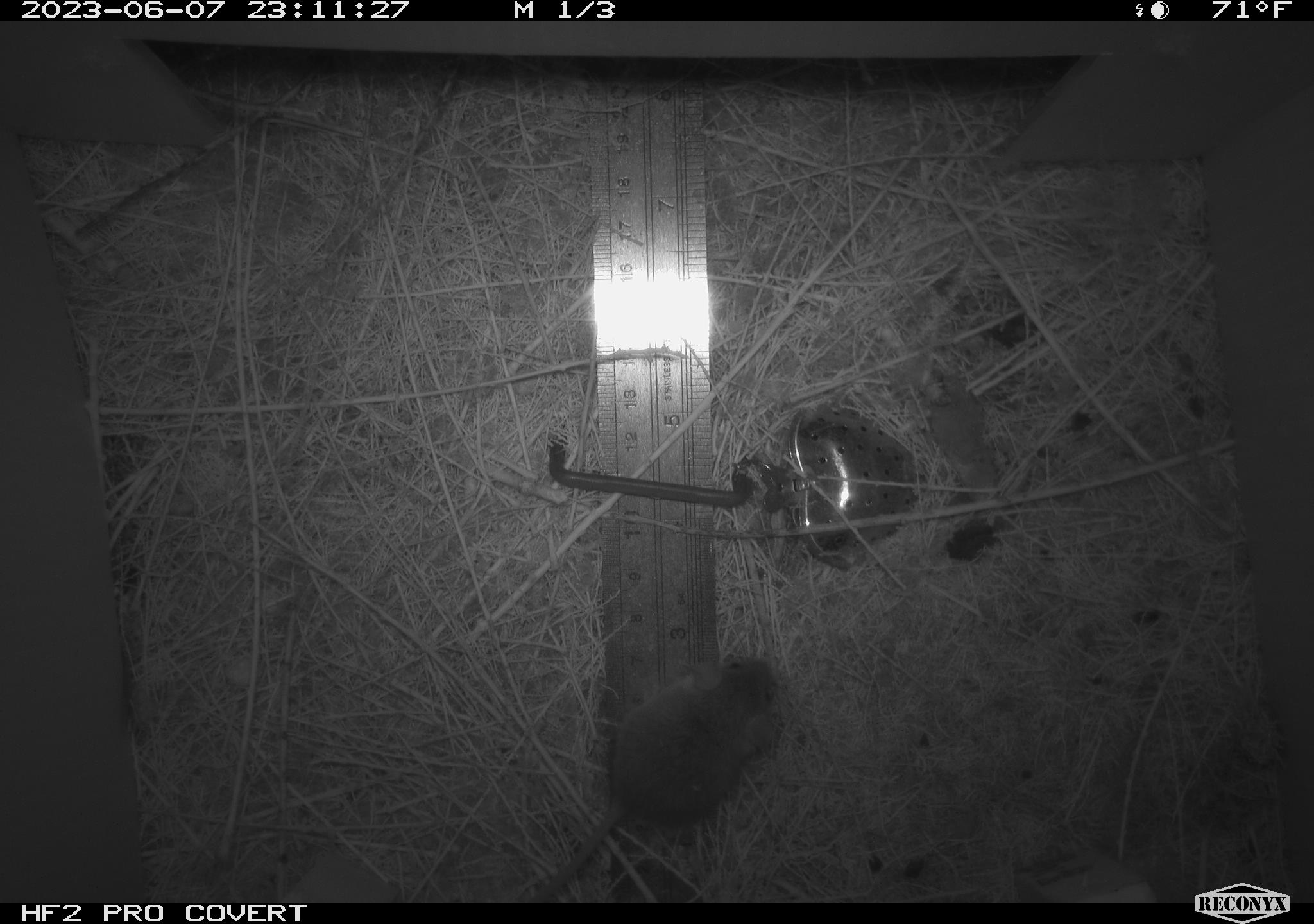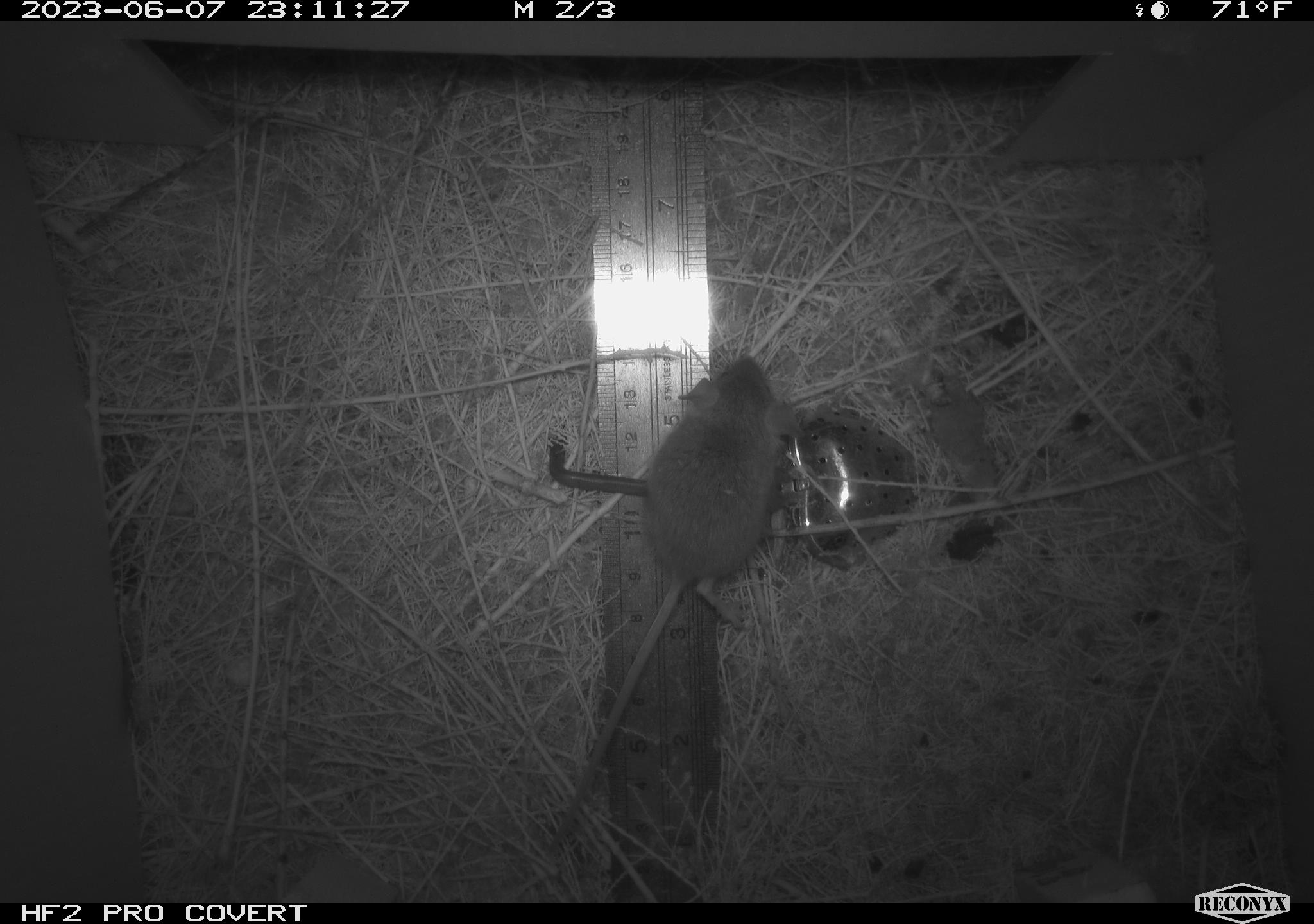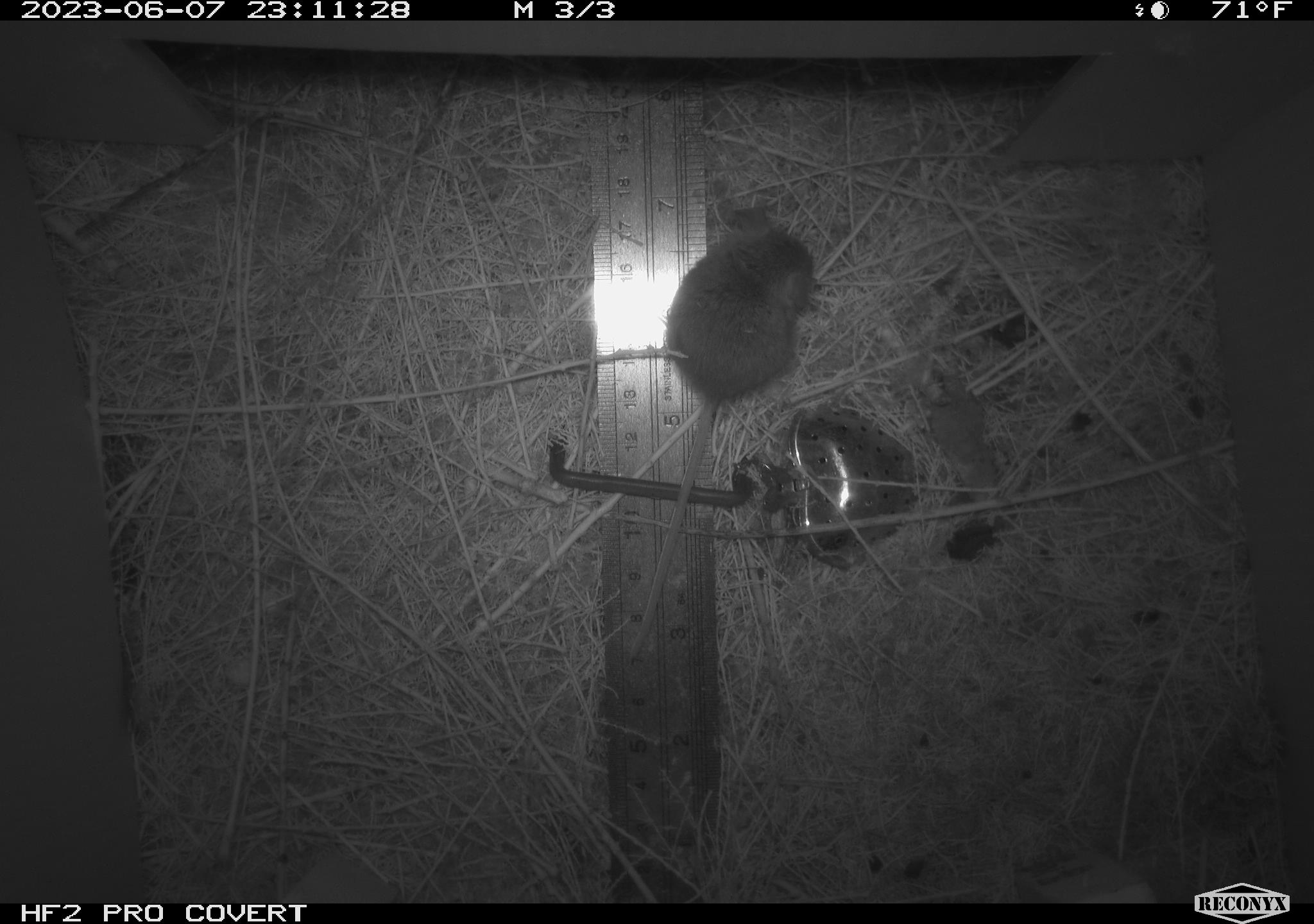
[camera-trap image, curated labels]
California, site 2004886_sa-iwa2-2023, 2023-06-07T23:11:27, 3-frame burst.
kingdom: Animalia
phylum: Chordata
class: Mammalia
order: Rodentia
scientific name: Rodentia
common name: mouse species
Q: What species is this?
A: Mouse species (Rodentia).